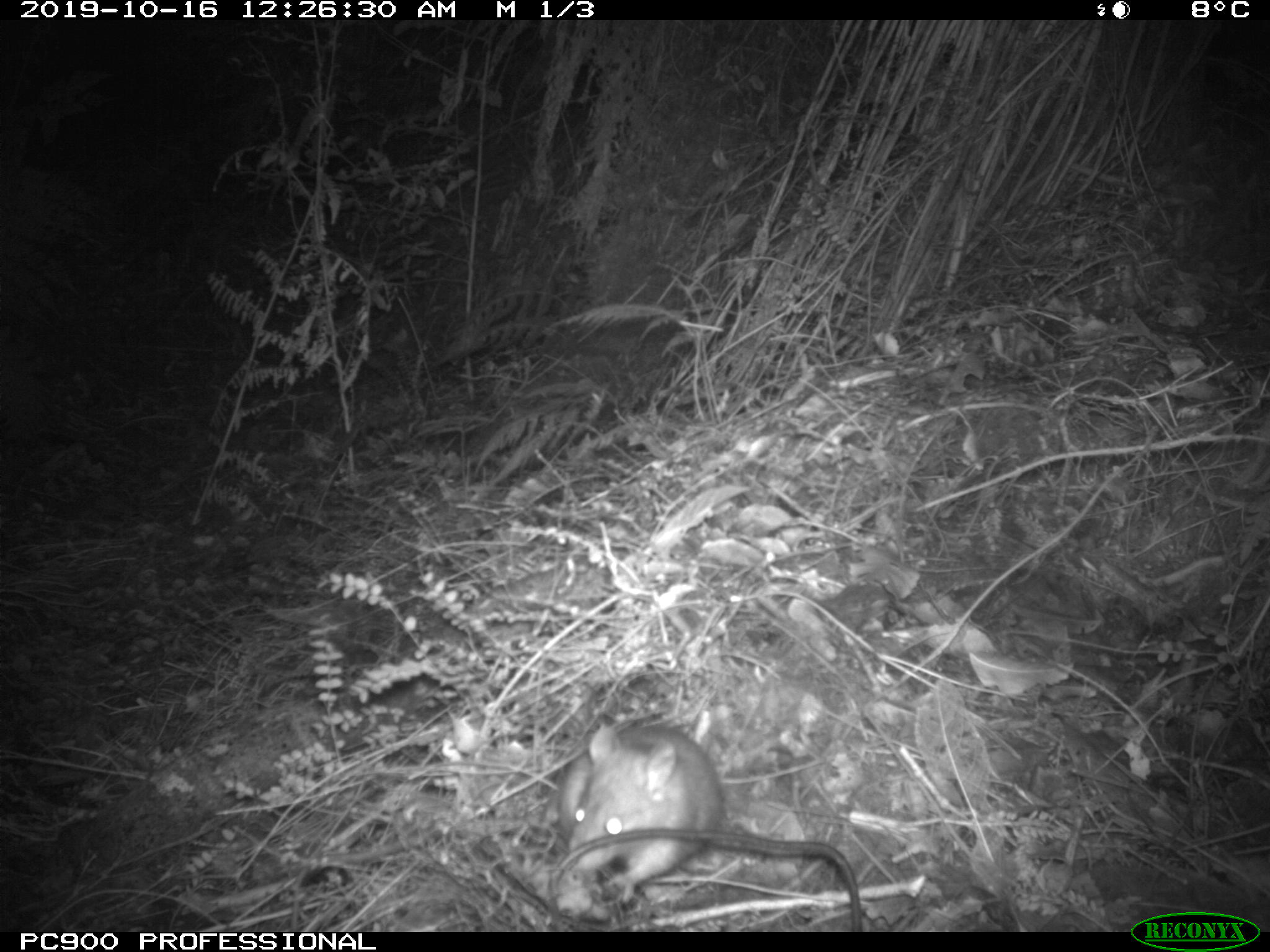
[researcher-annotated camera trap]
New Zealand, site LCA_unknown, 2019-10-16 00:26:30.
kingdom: Animalia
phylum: Chordata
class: Mammalia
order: Rodentia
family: Muridae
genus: Rattus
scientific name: Rattus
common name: rat